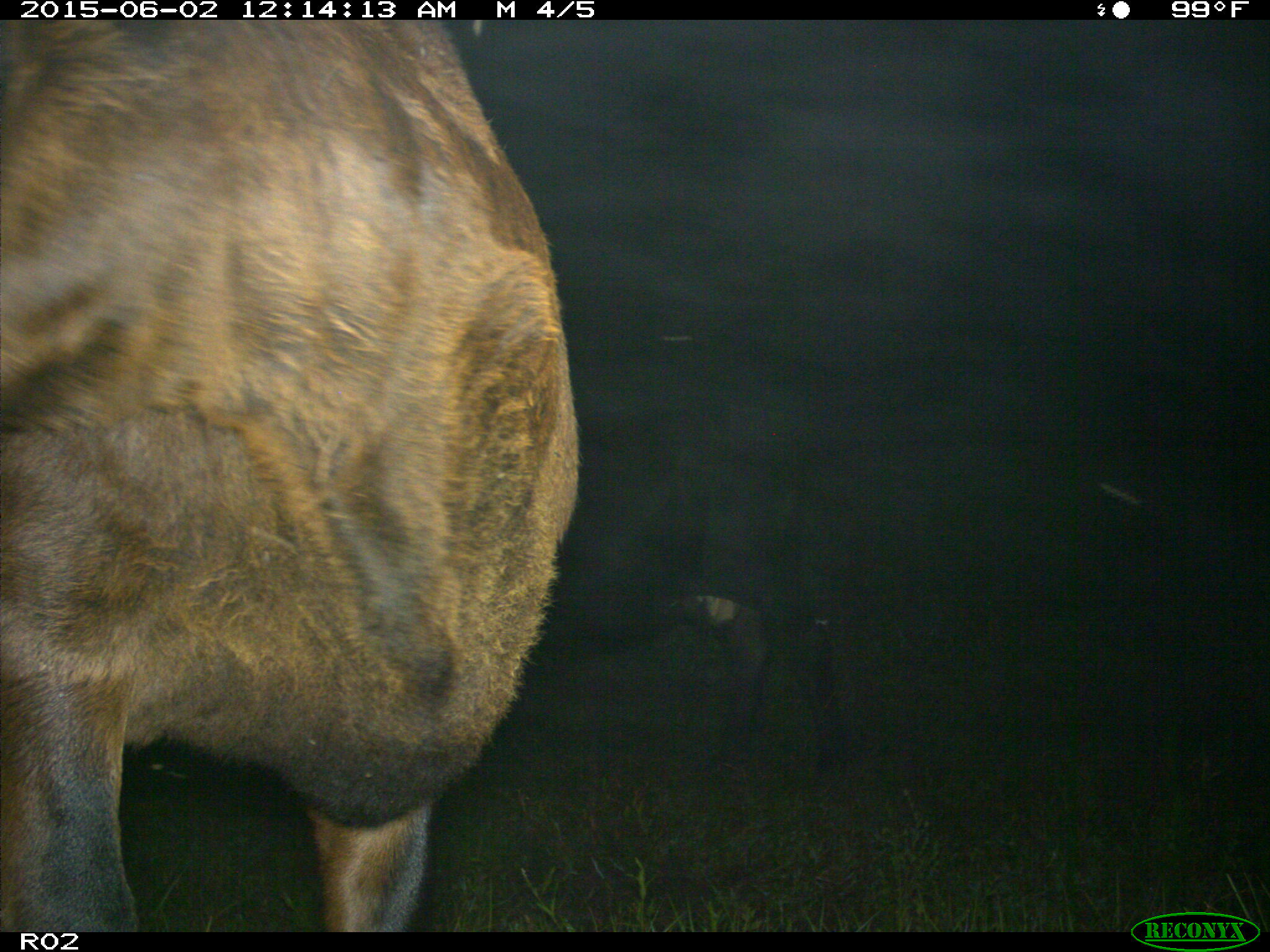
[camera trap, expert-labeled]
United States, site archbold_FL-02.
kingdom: Animalia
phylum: Chordata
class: Mammalia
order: Artiodactyla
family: Bovidae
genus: Bos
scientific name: Bos taurus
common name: domestic cow